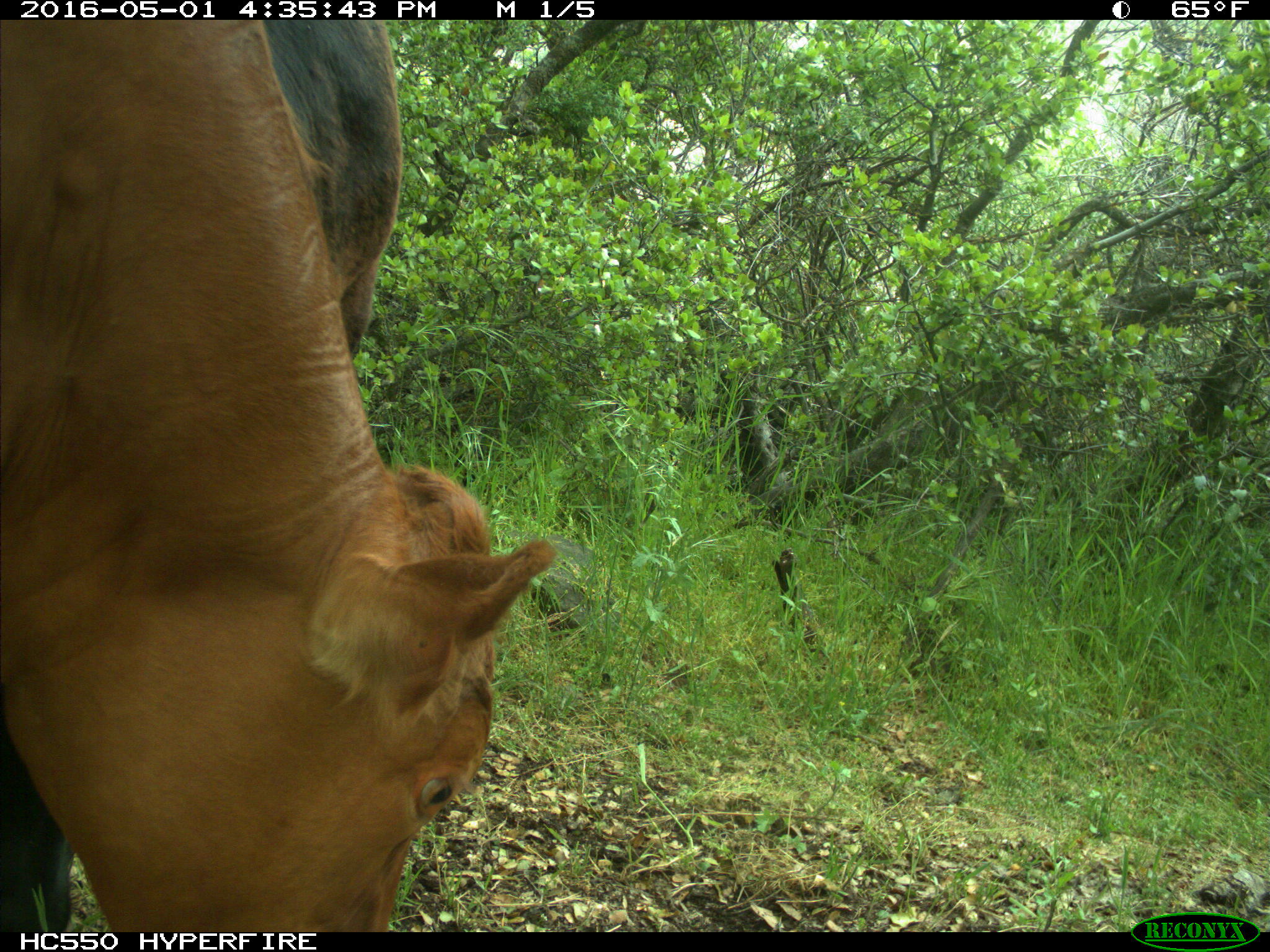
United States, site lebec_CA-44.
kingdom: Animalia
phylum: Chordata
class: Mammalia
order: Artiodactyla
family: Bovidae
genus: Bos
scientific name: Bos taurus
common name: domestic cow